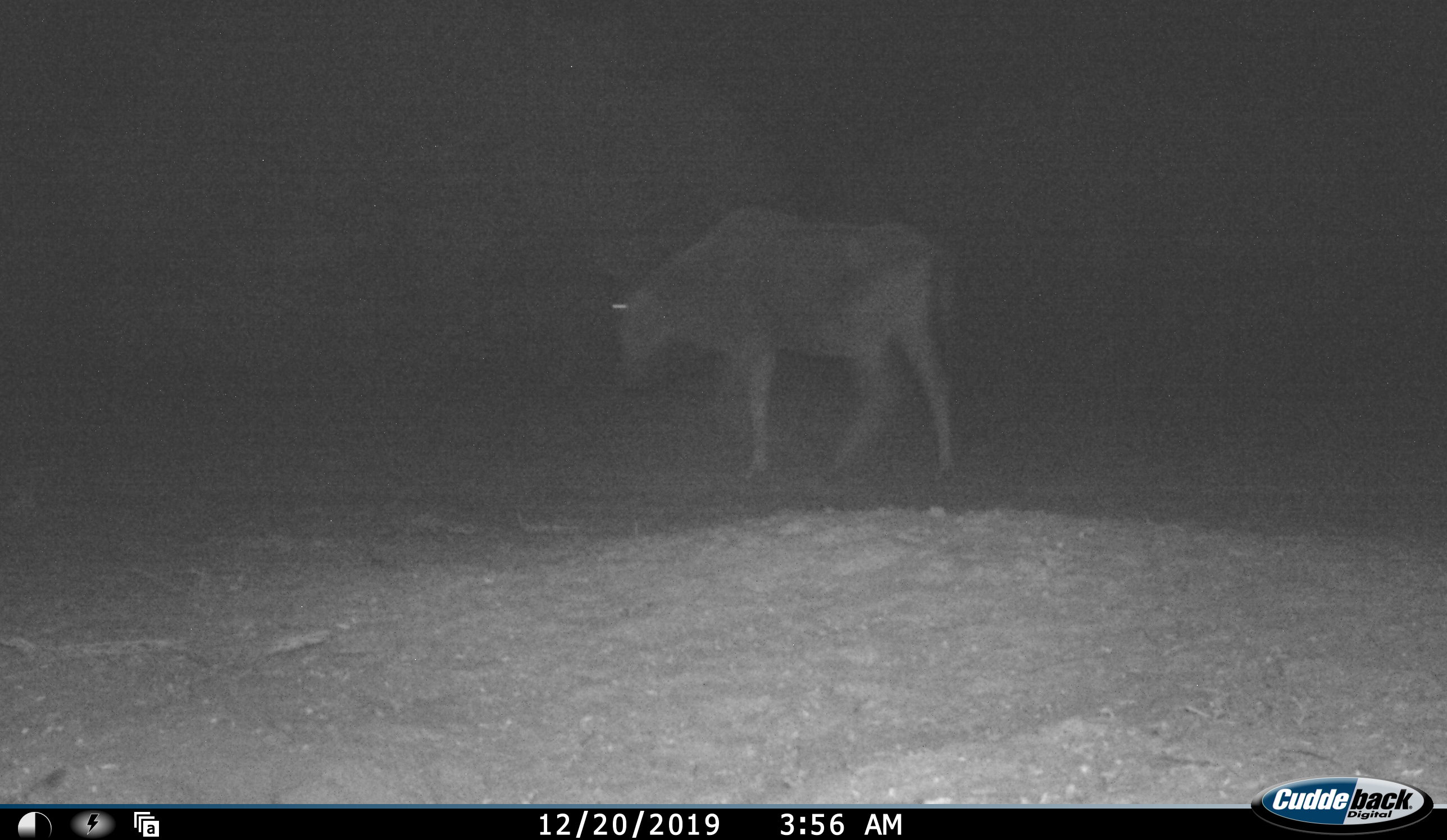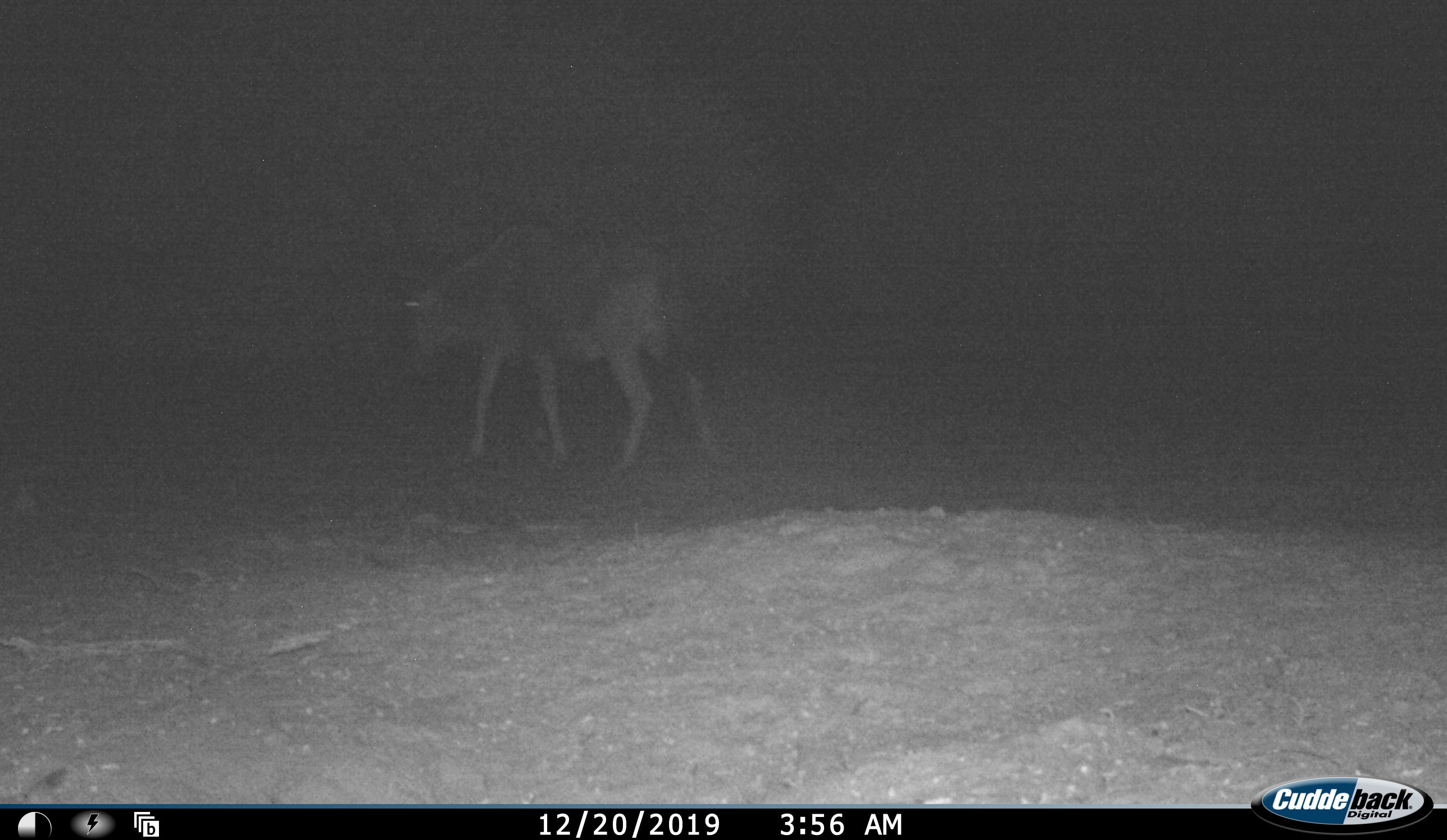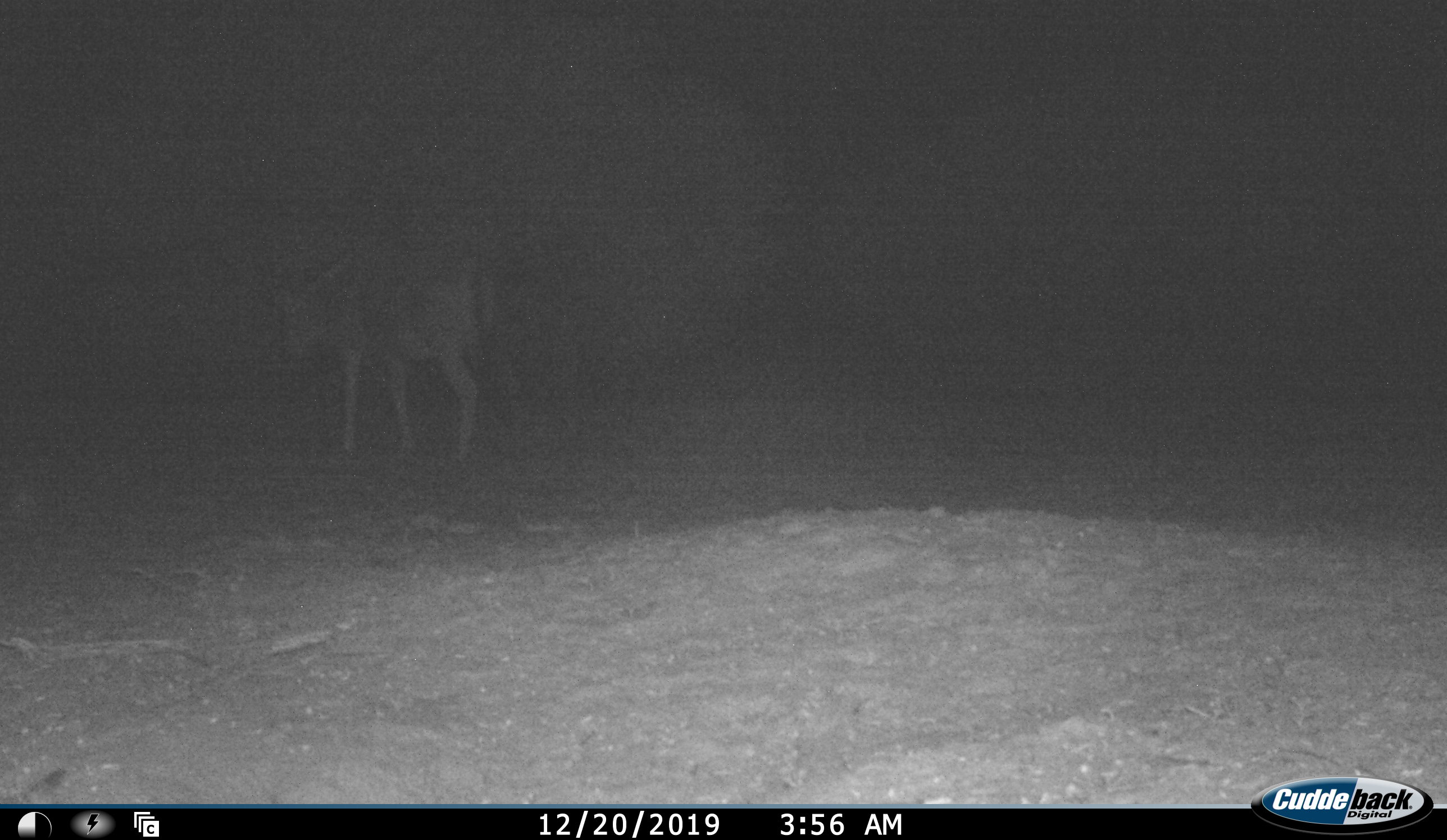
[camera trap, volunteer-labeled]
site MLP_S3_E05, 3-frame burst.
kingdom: Animalia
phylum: Chordata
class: Mammalia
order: Artiodactyla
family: Bovidae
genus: Connochaetes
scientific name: Connochaetes taurinus taurinus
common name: blue wildebeest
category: wildebeestblue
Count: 1.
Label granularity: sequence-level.